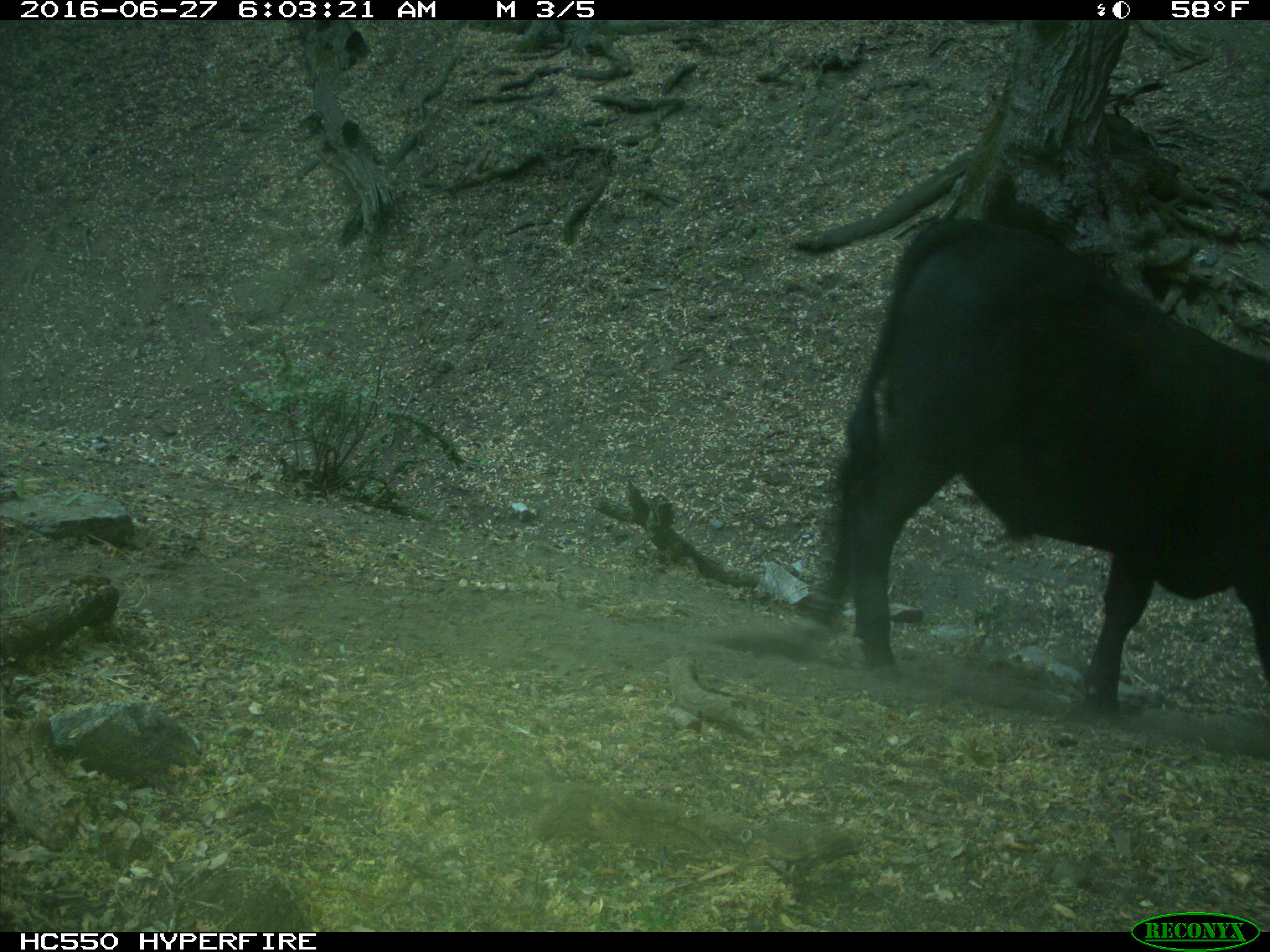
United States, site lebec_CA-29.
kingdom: Animalia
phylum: Chordata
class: Mammalia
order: Artiodactyla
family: Bovidae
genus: Bos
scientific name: Bos taurus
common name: domestic cow